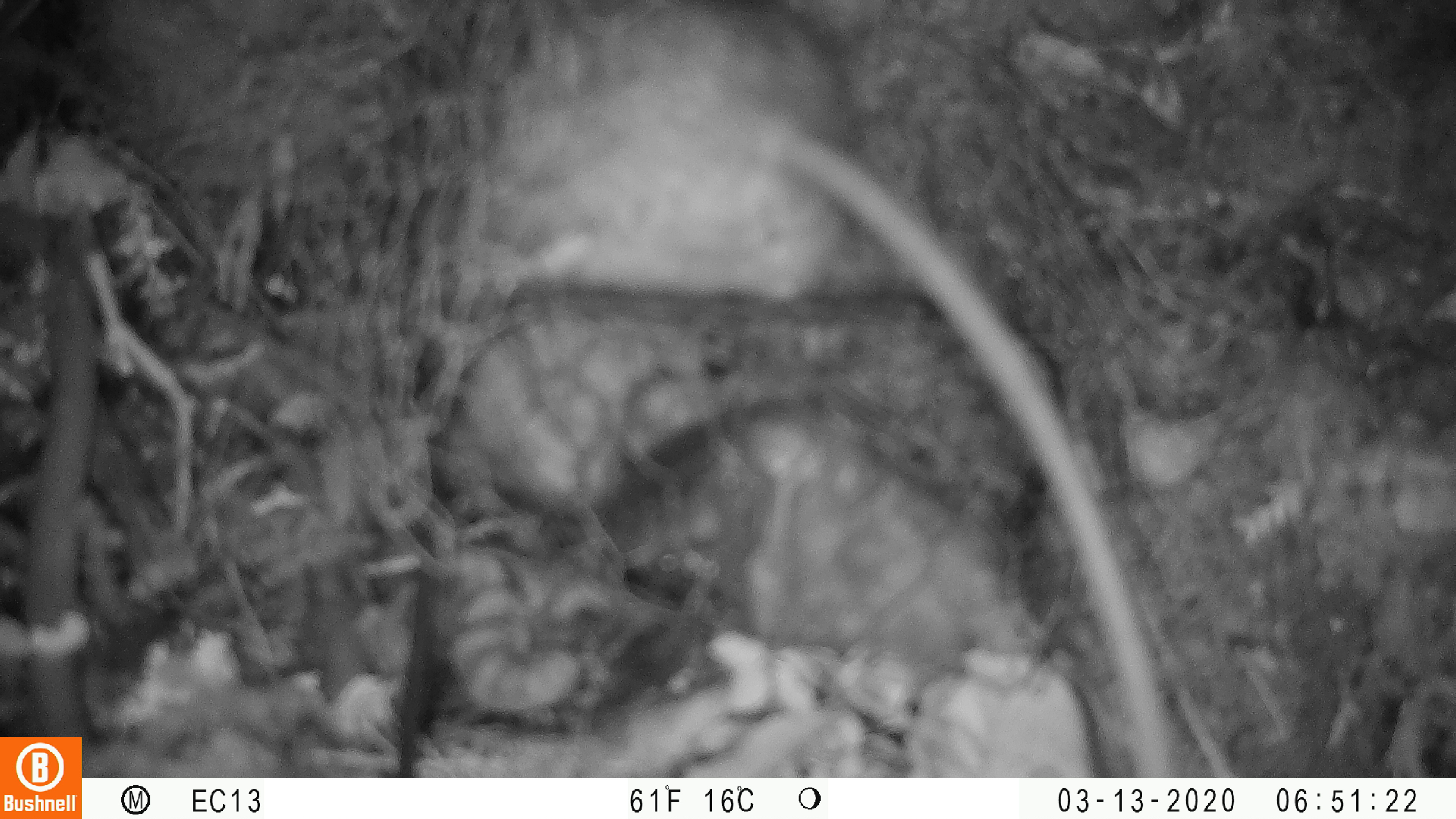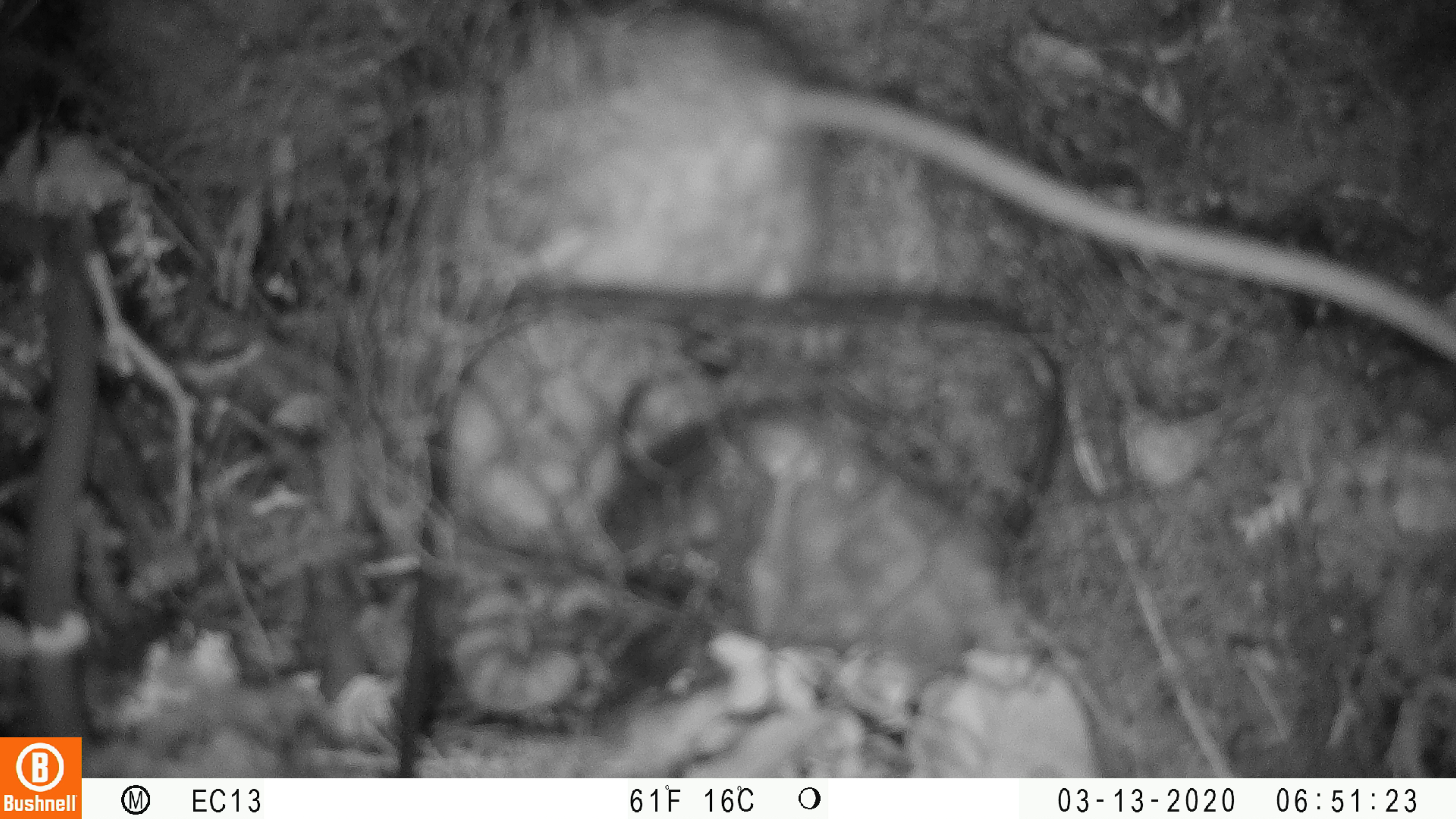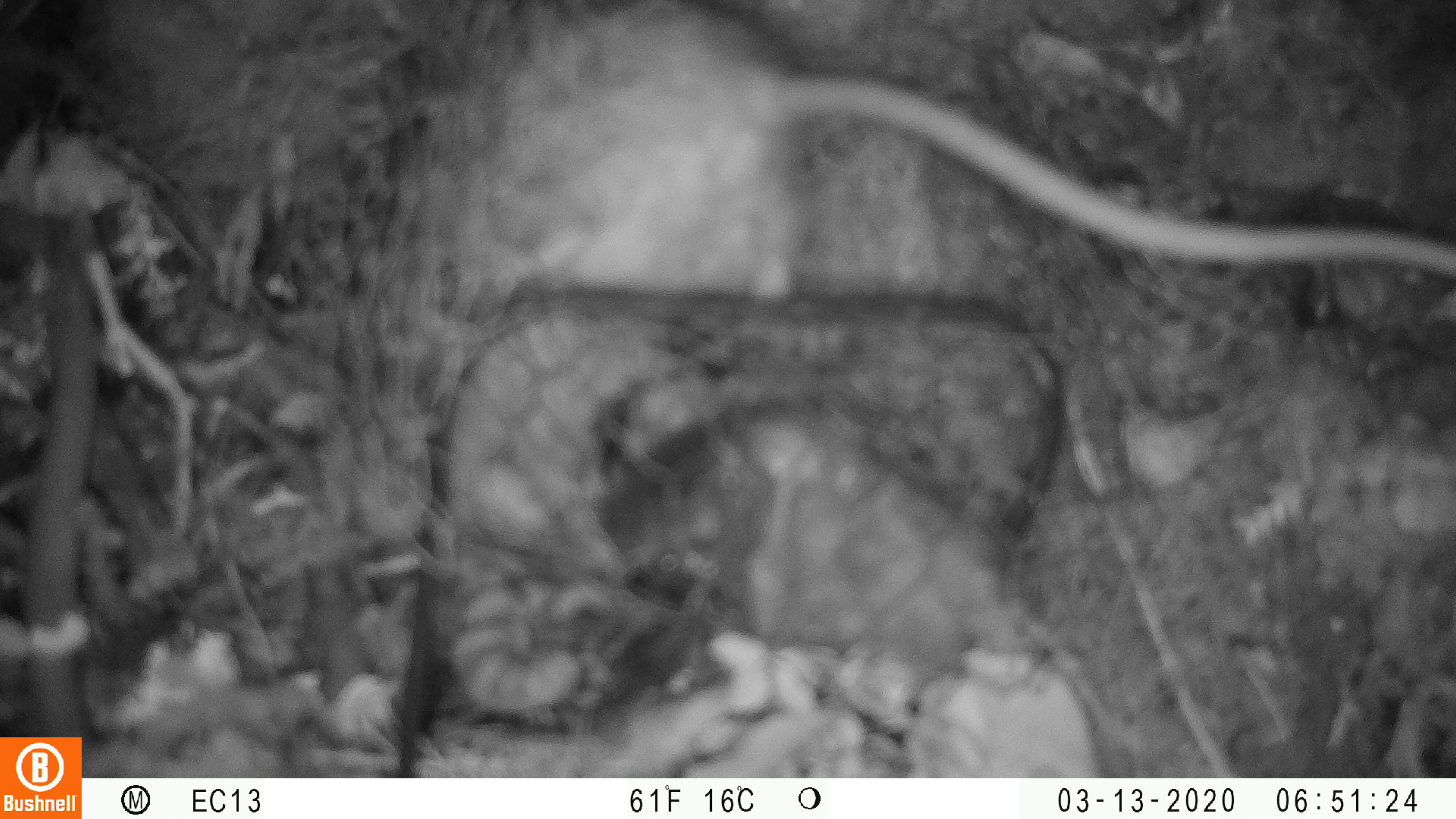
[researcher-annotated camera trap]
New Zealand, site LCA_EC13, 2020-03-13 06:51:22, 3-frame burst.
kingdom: Animalia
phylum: Chordata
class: Mammalia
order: Rodentia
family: Muridae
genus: Rattus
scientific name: Rattus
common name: rat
Rat (Rattus).